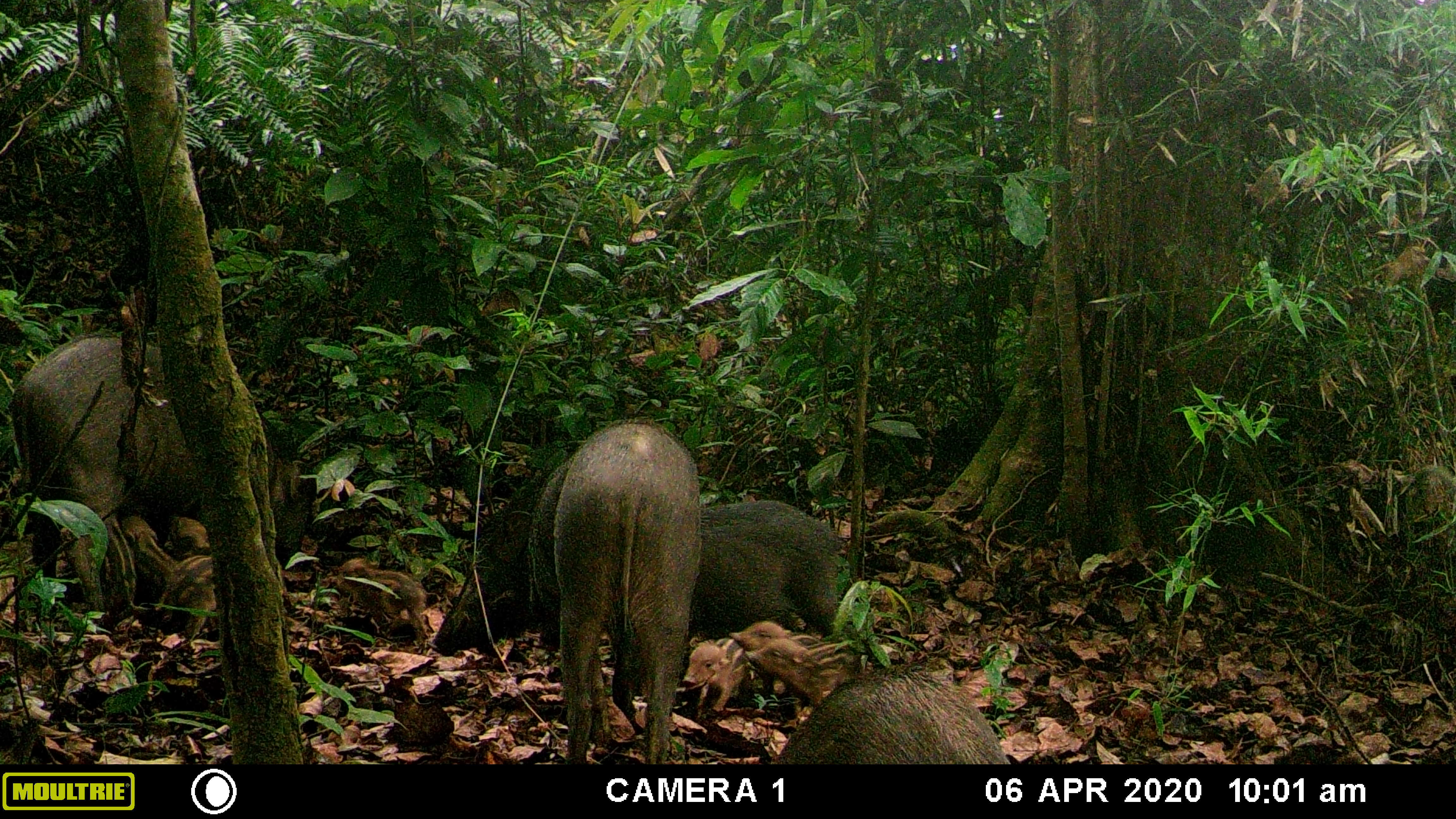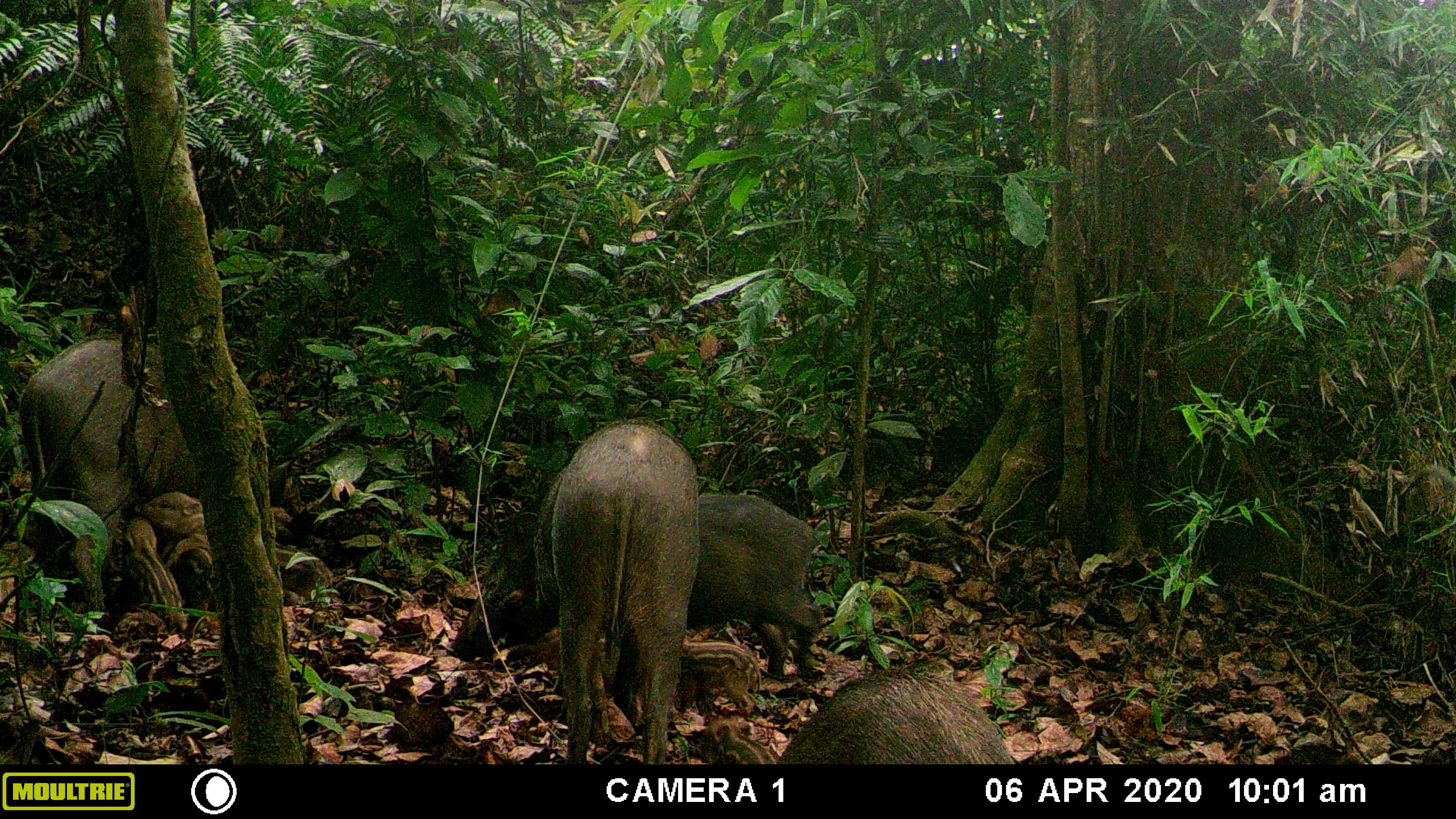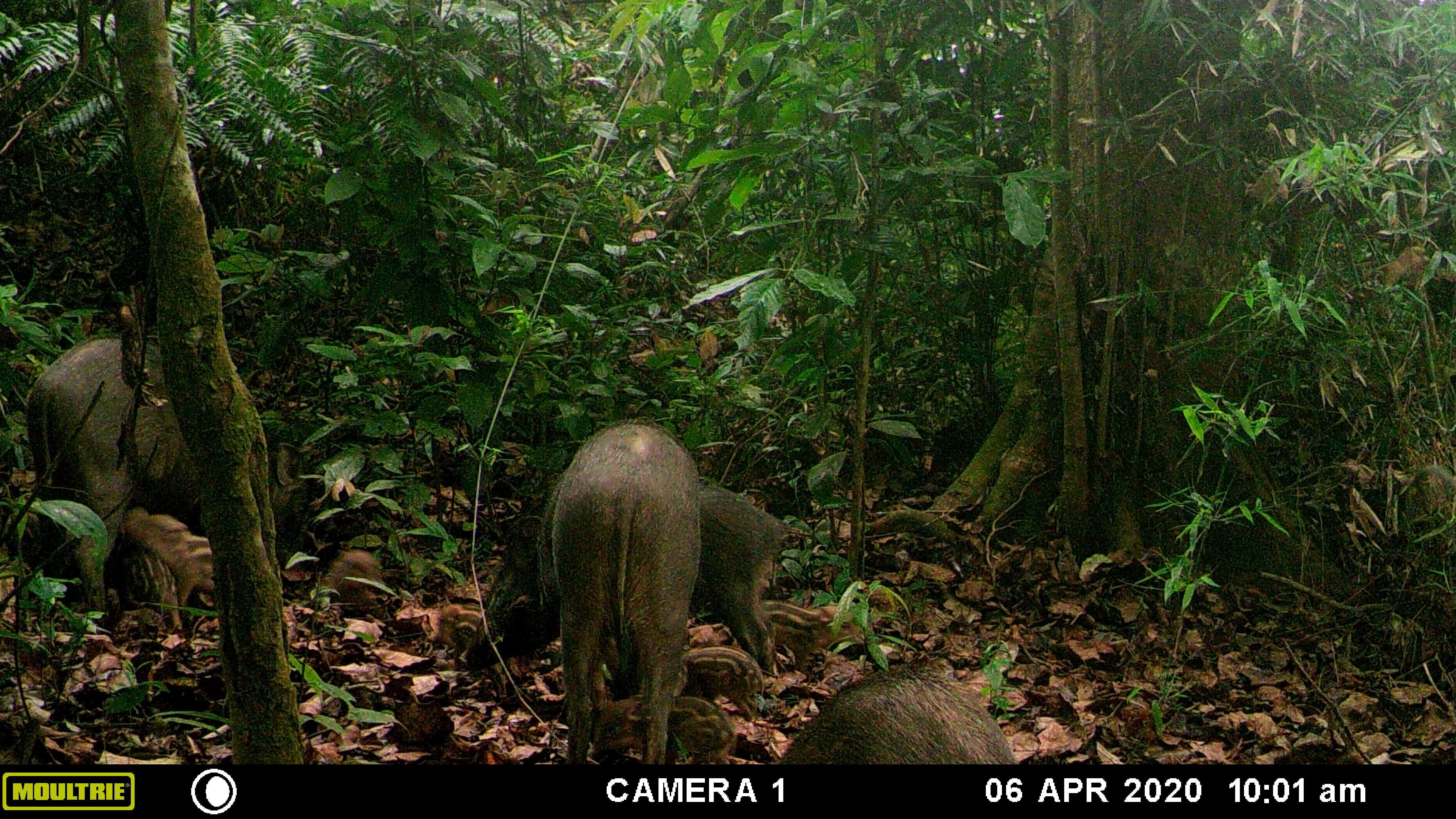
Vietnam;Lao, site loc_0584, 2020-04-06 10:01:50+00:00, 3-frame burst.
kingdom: Animalia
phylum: Chordata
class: Mammalia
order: Artiodactyla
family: Suidae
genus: Sus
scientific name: Sus scrofa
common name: eurasian wild pig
Eurasian wild pig (Sus scrofa). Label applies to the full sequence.